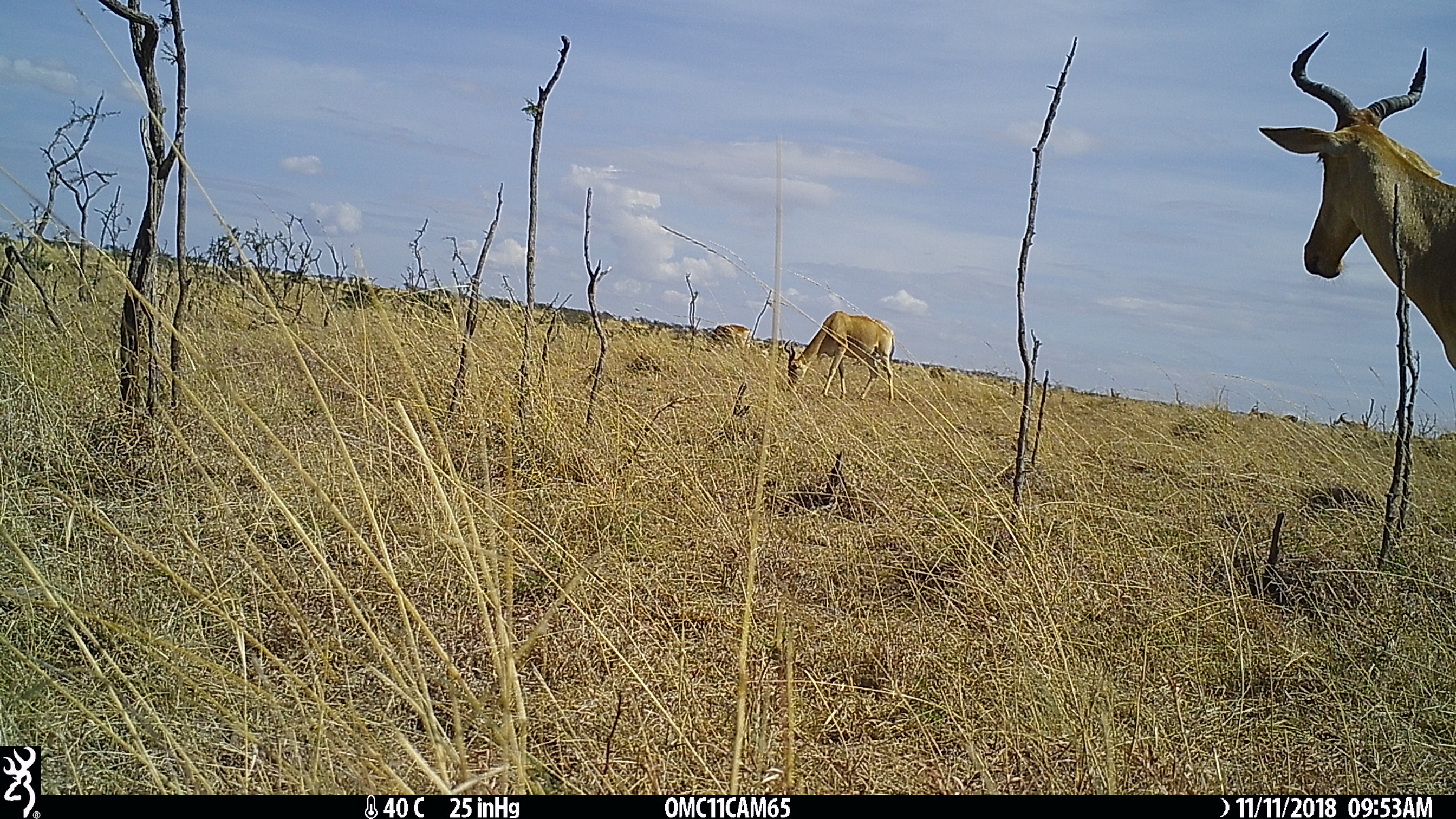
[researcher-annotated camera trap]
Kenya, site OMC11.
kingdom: Animalia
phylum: Chordata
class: Mammalia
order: Artiodactyla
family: Bovidae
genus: Alcelaphus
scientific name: Alcelaphus buselaphus cokii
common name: coke's hartebeest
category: hartebeest cokes